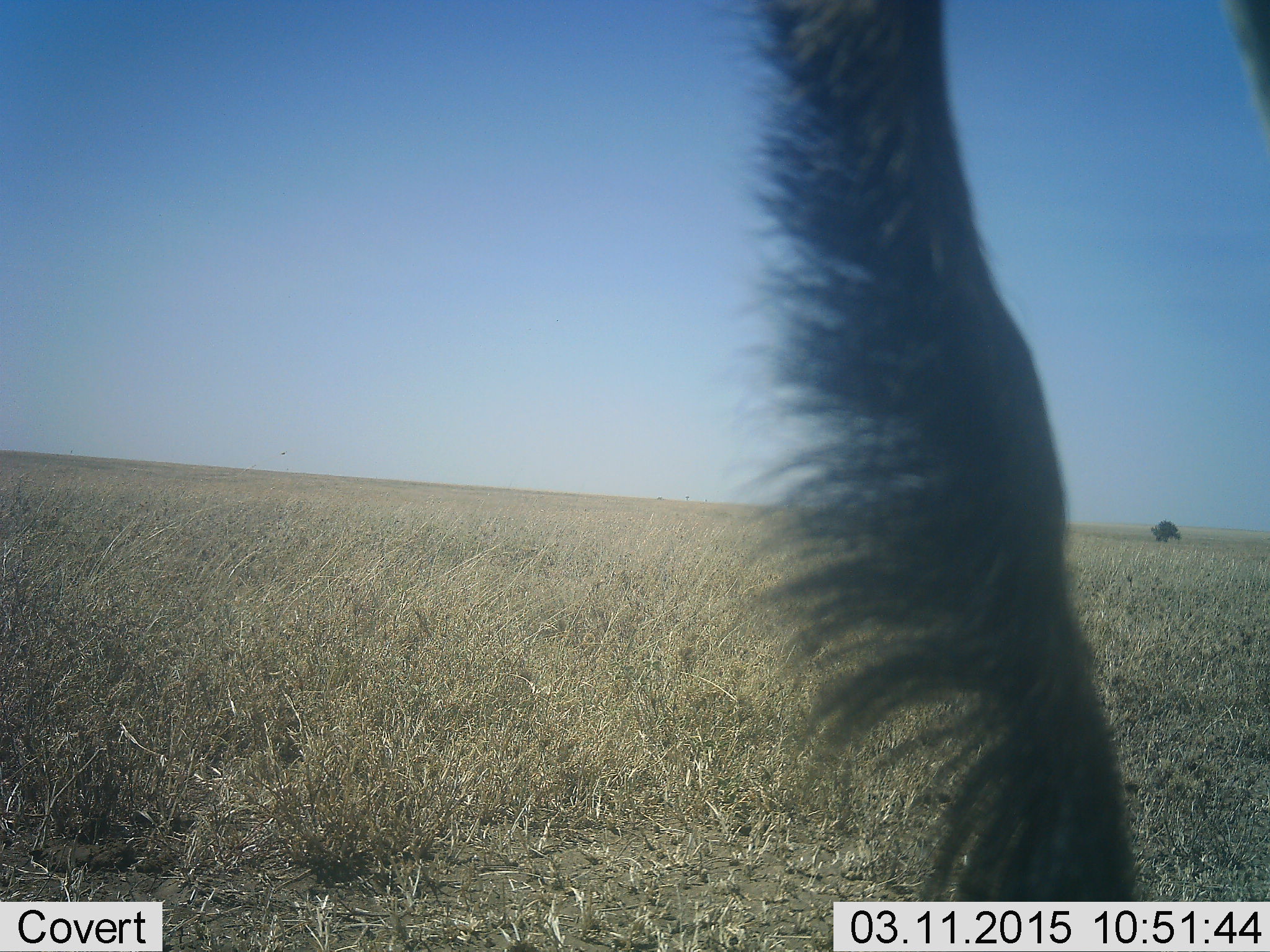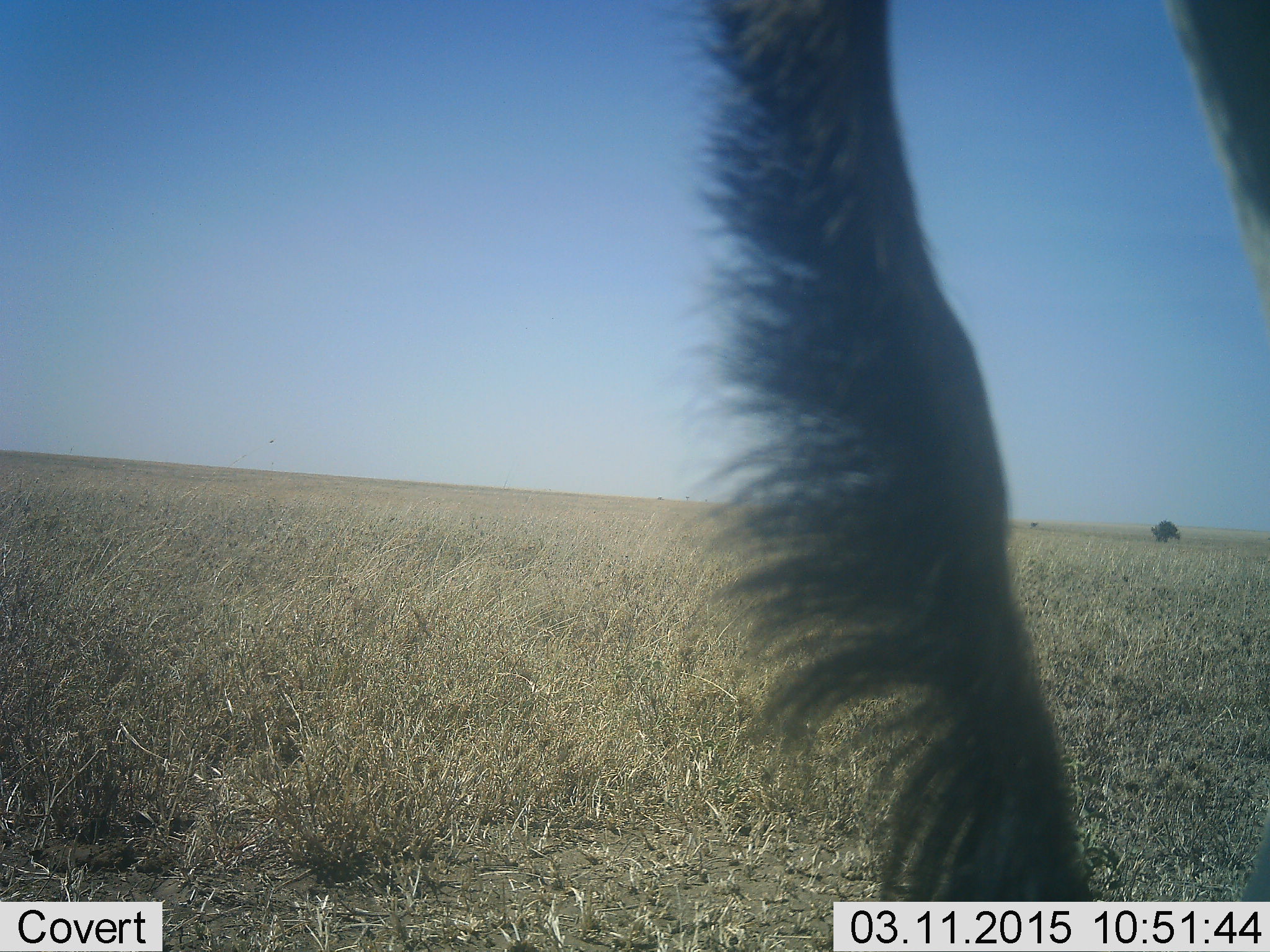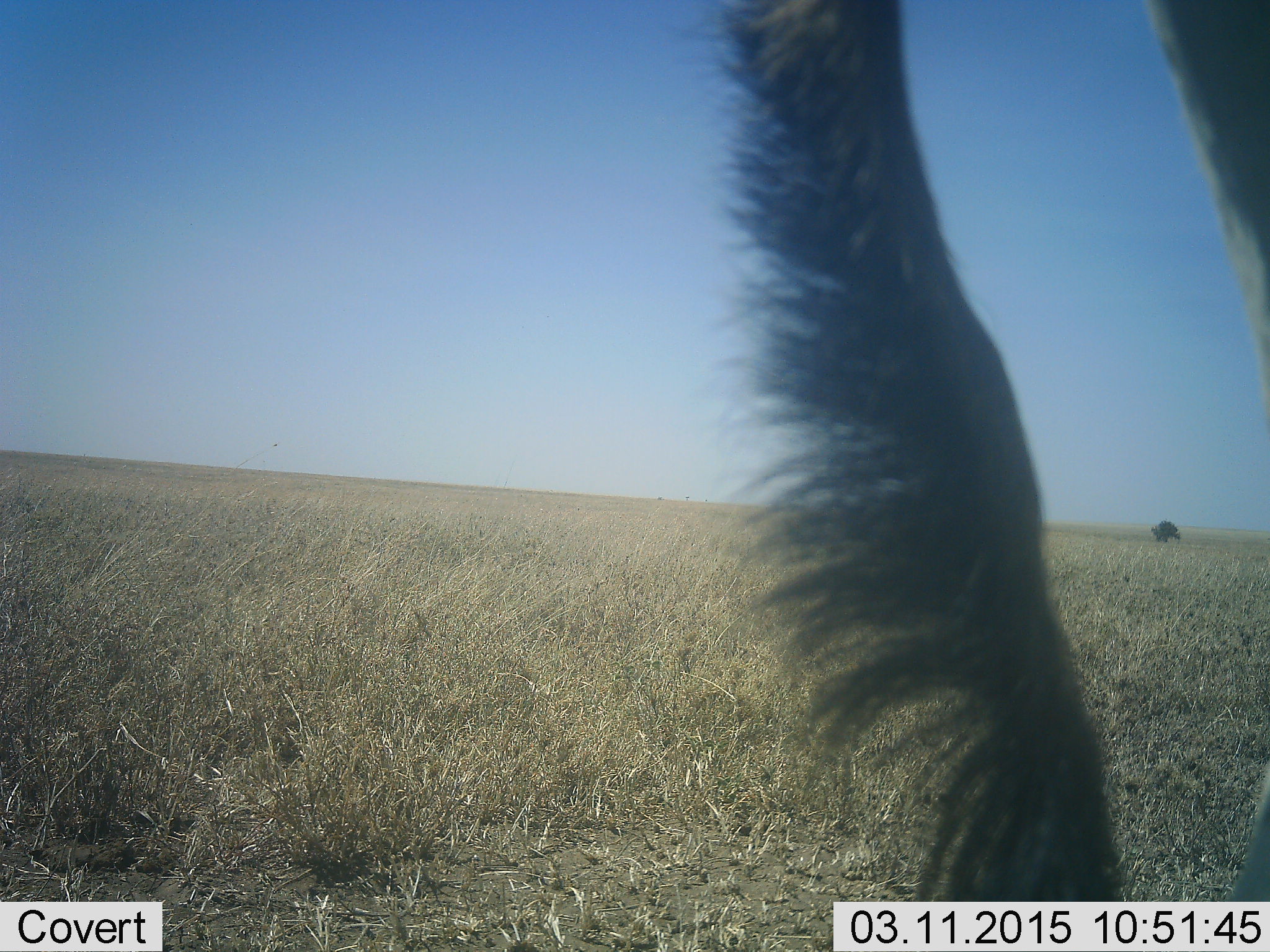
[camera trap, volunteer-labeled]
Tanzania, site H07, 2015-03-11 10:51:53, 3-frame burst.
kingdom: Animalia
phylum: Chordata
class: Mammalia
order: Artiodactyla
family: Bovidae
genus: Connochaetes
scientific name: Connochaetes taurinus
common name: blue wildebeest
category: wildebeest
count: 1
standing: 100%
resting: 0%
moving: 0%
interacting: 0%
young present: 0%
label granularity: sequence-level